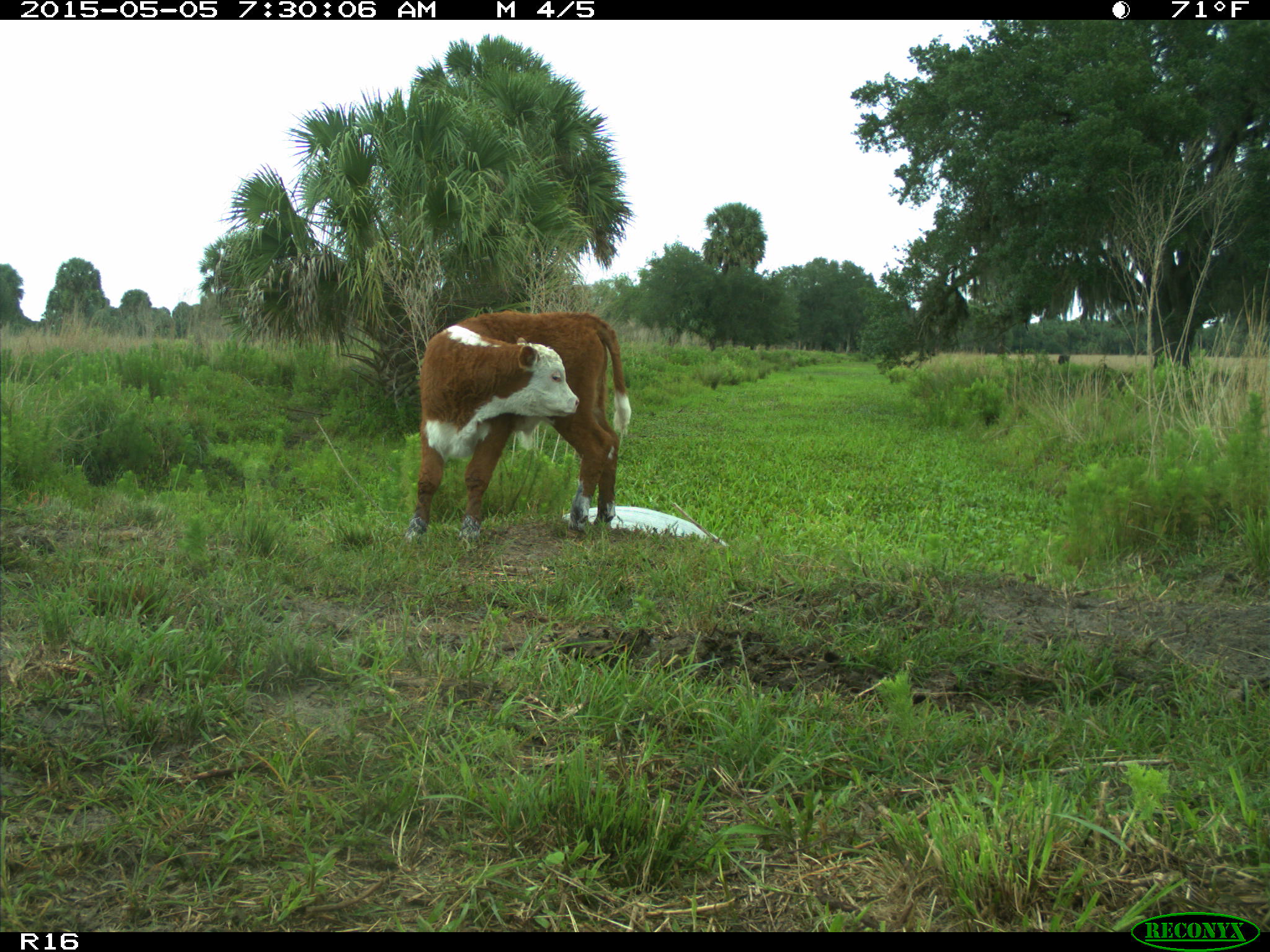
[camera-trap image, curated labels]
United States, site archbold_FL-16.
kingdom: Animalia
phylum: Chordata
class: Mammalia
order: Artiodactyla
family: Bovidae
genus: Bos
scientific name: Bos taurus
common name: domestic cow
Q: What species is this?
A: Bos taurus (domestic cow).